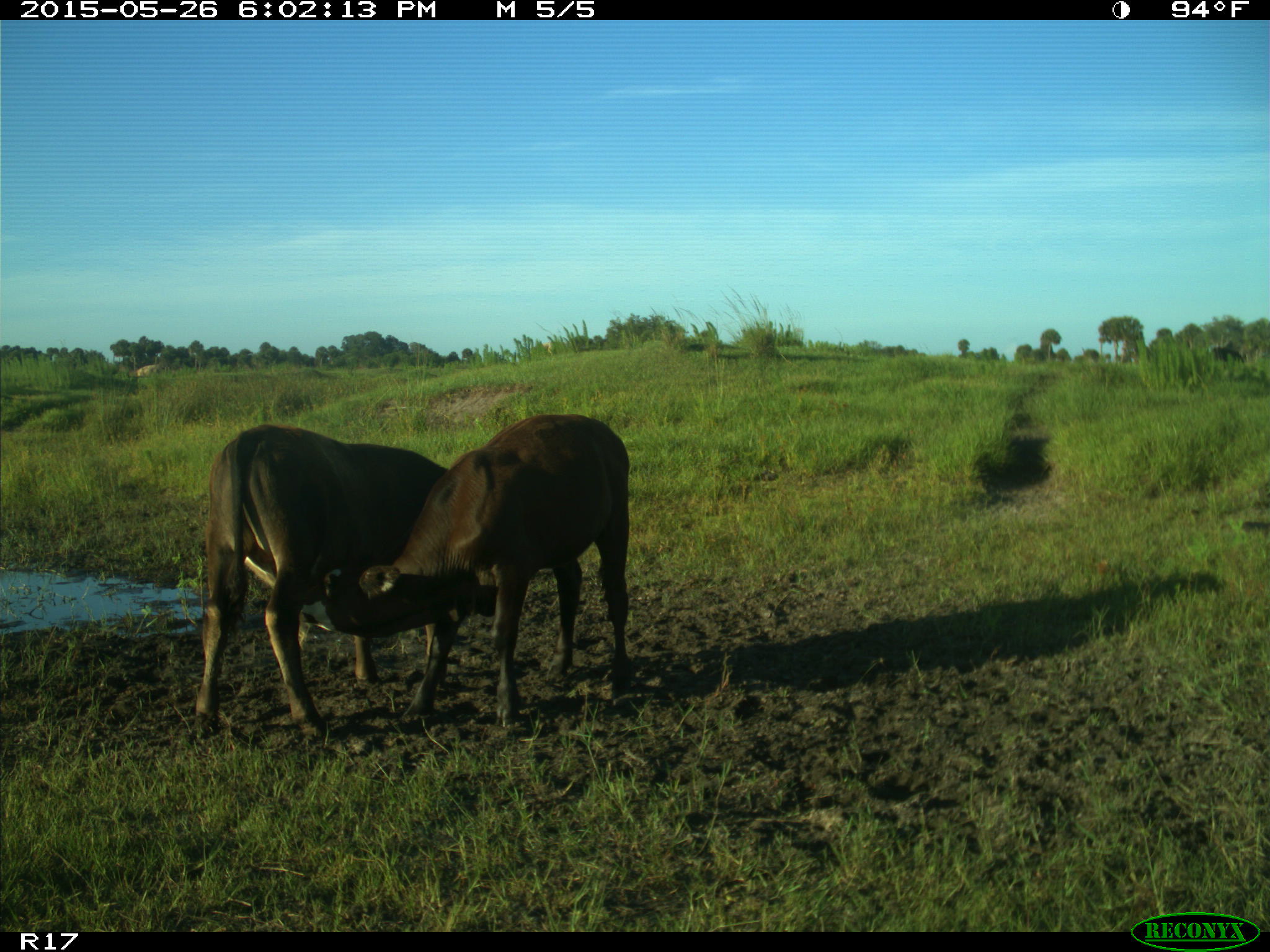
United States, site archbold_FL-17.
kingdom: Animalia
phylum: Chordata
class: Mammalia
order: Artiodactyla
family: Bovidae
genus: Bos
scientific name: Bos taurus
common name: domestic cow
Bos taurus (domestic cow).